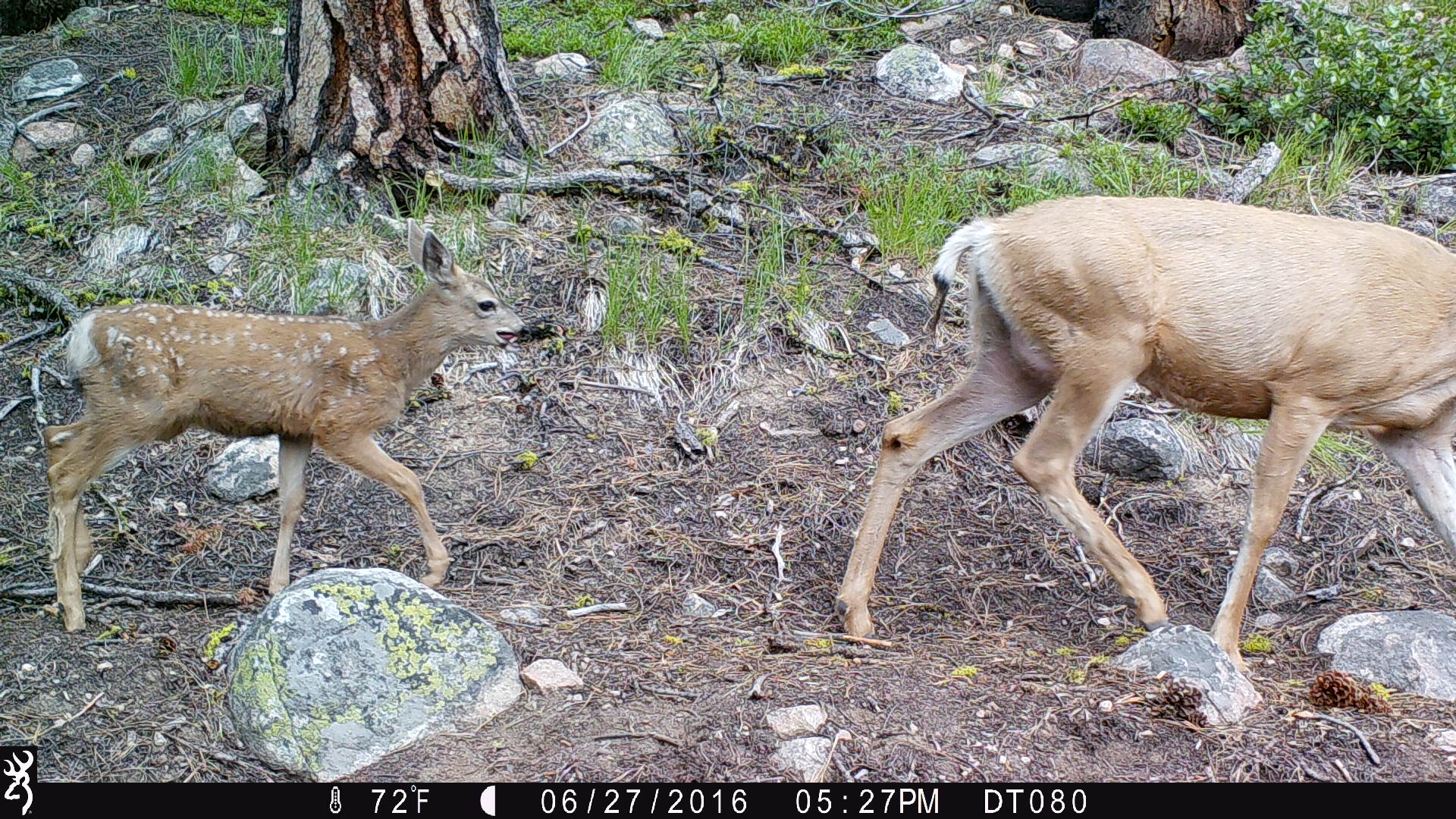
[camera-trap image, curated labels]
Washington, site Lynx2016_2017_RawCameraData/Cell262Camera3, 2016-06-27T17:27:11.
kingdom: Animalia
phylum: Chordata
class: Mammalia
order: Artiodactyla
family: Cervidae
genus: Odocoileus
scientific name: Odocoileus hemionus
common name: mule deer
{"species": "Odocoileus hemionus (mule deer)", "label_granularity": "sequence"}